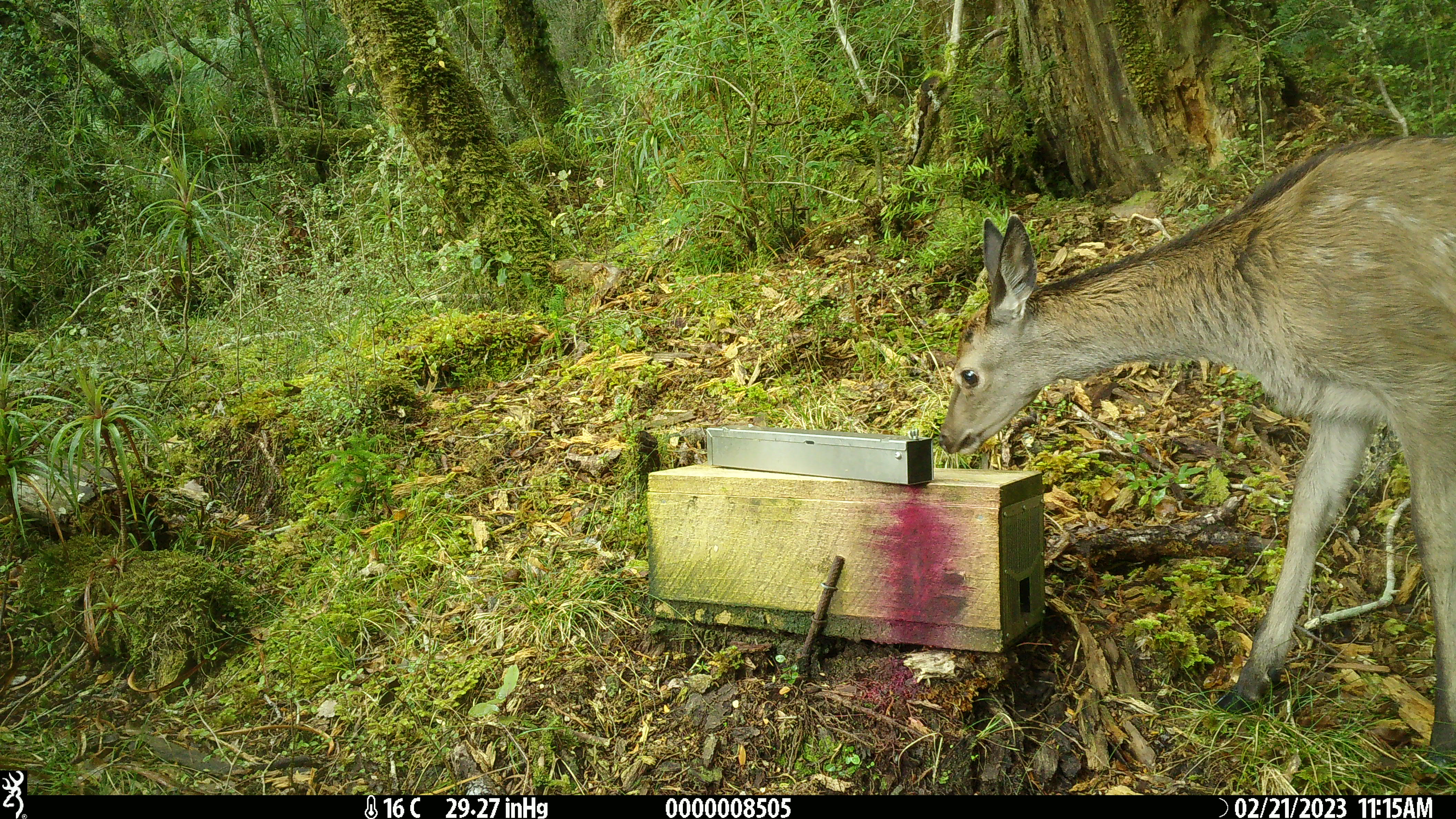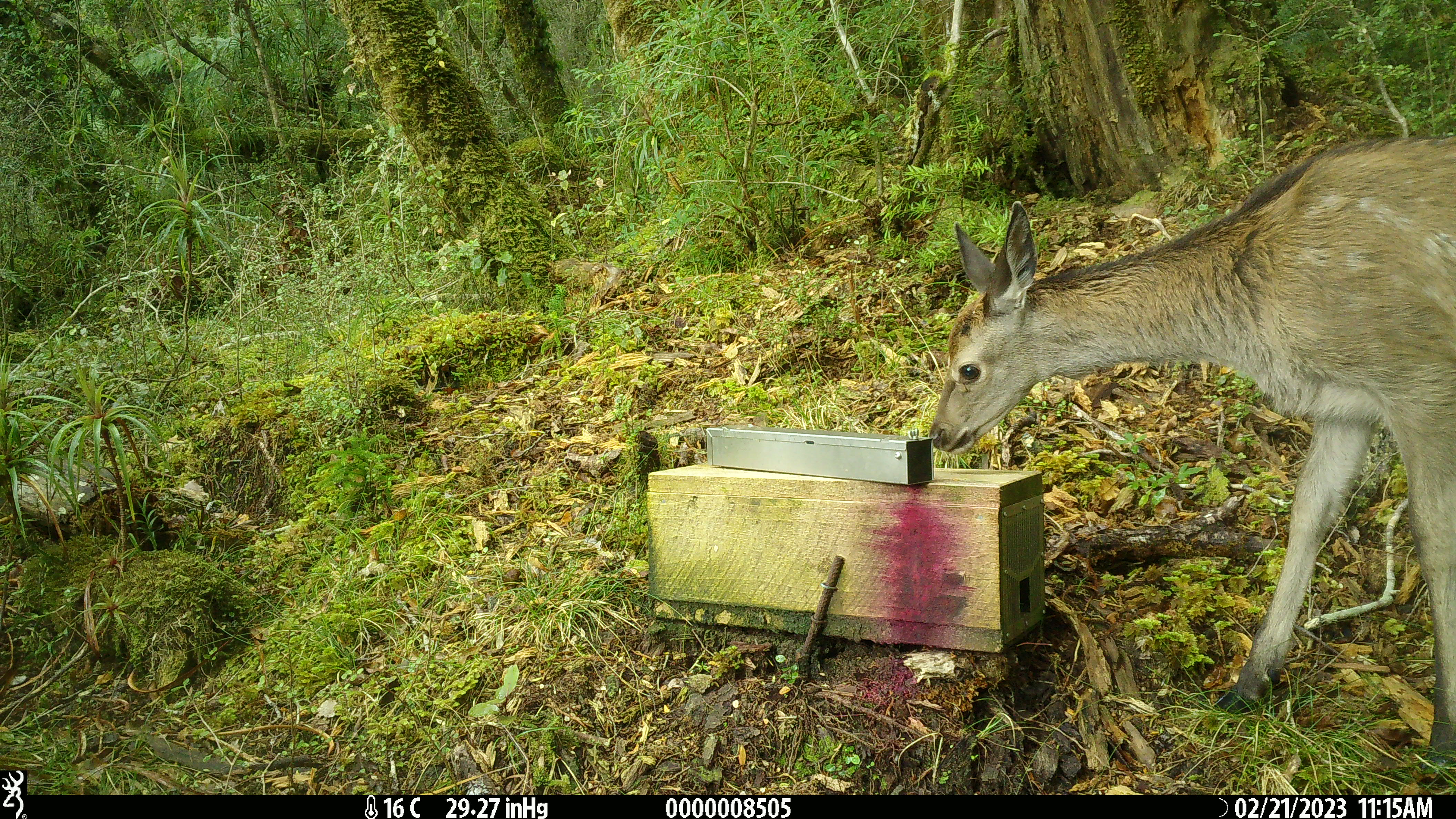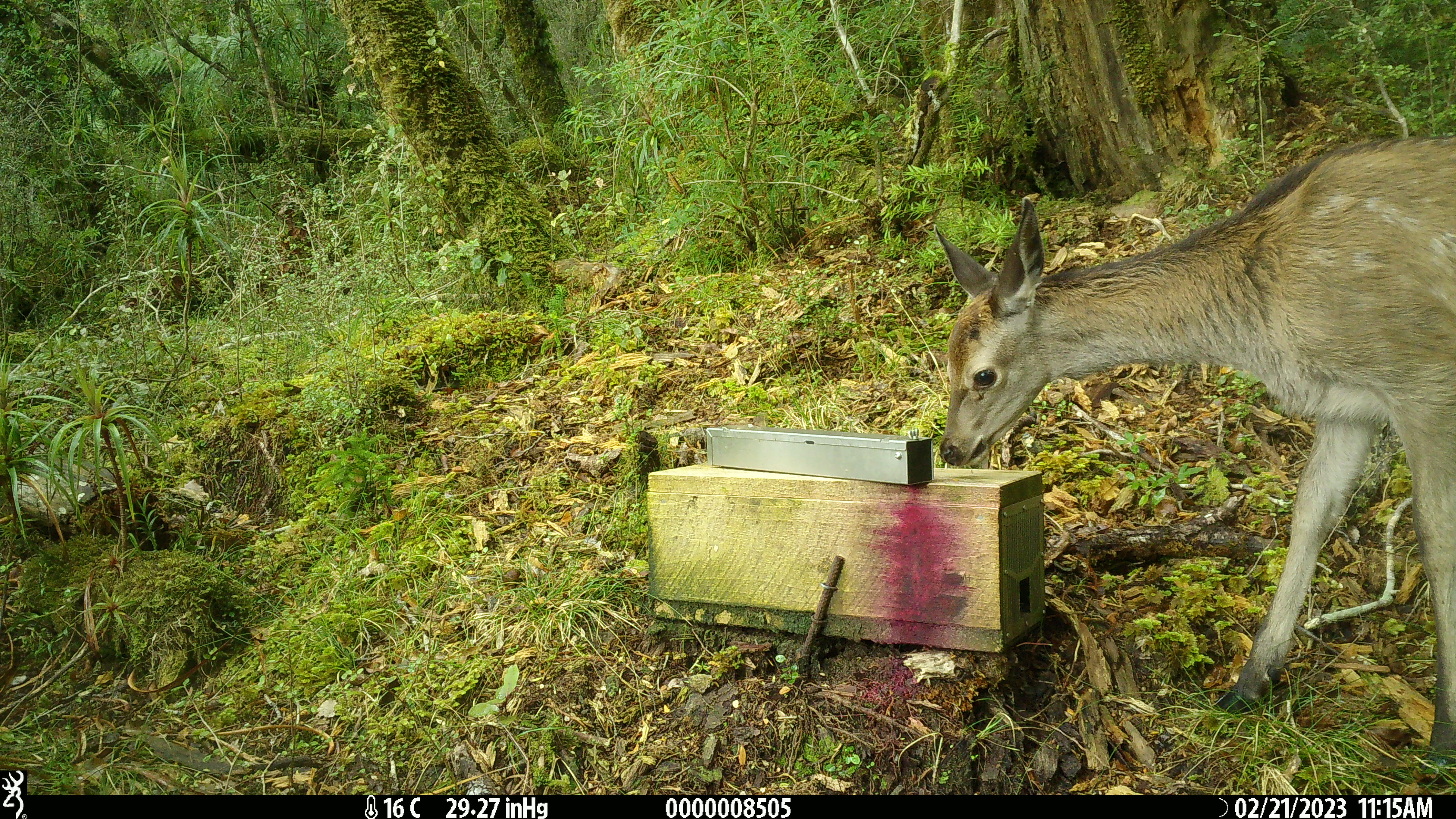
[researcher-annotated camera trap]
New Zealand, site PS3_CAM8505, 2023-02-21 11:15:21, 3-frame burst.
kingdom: Animalia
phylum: Chordata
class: Mammalia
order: Artiodactyla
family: Cervidae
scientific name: Cervidae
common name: deer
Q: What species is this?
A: Deer (Cervidae).